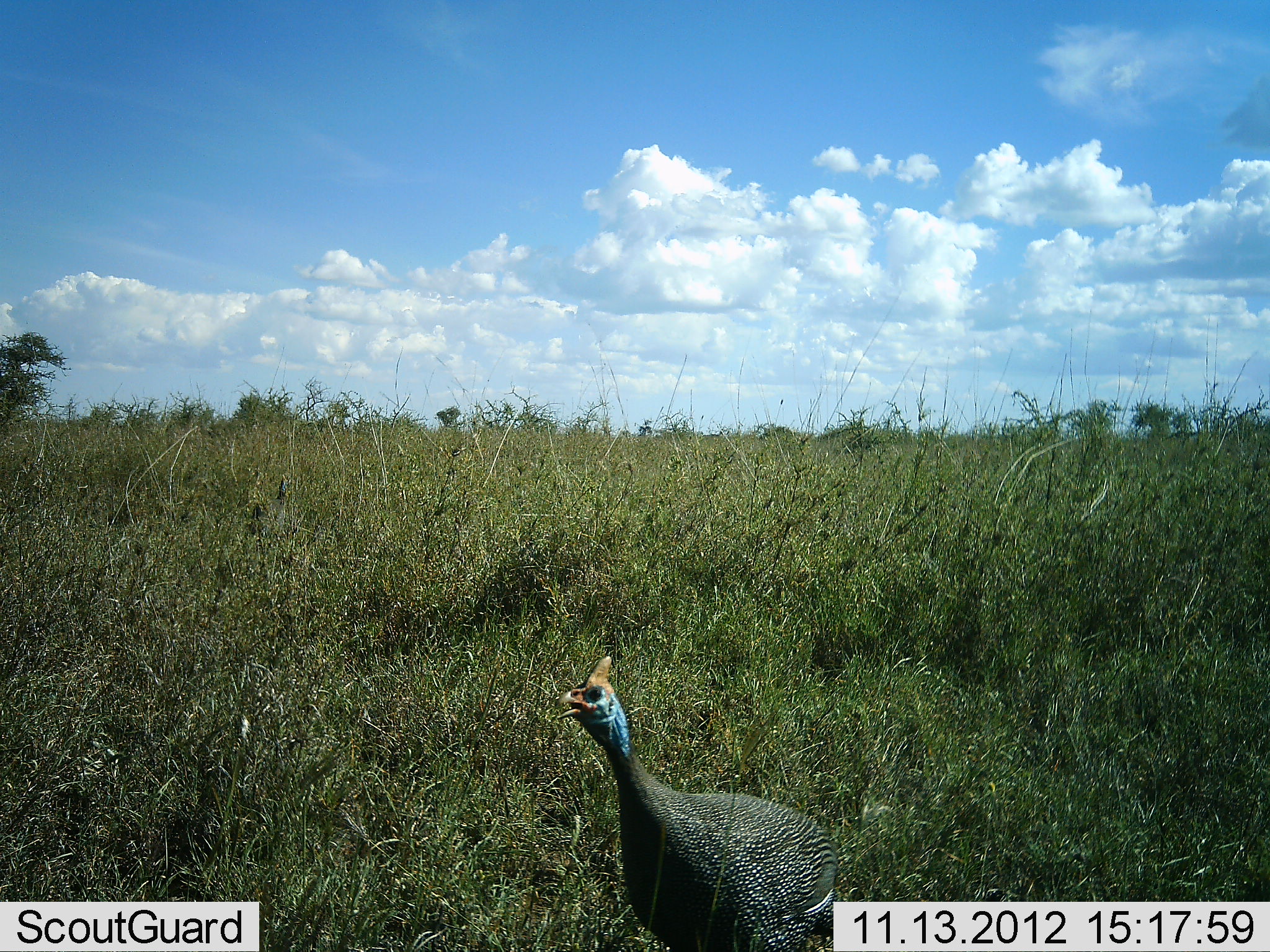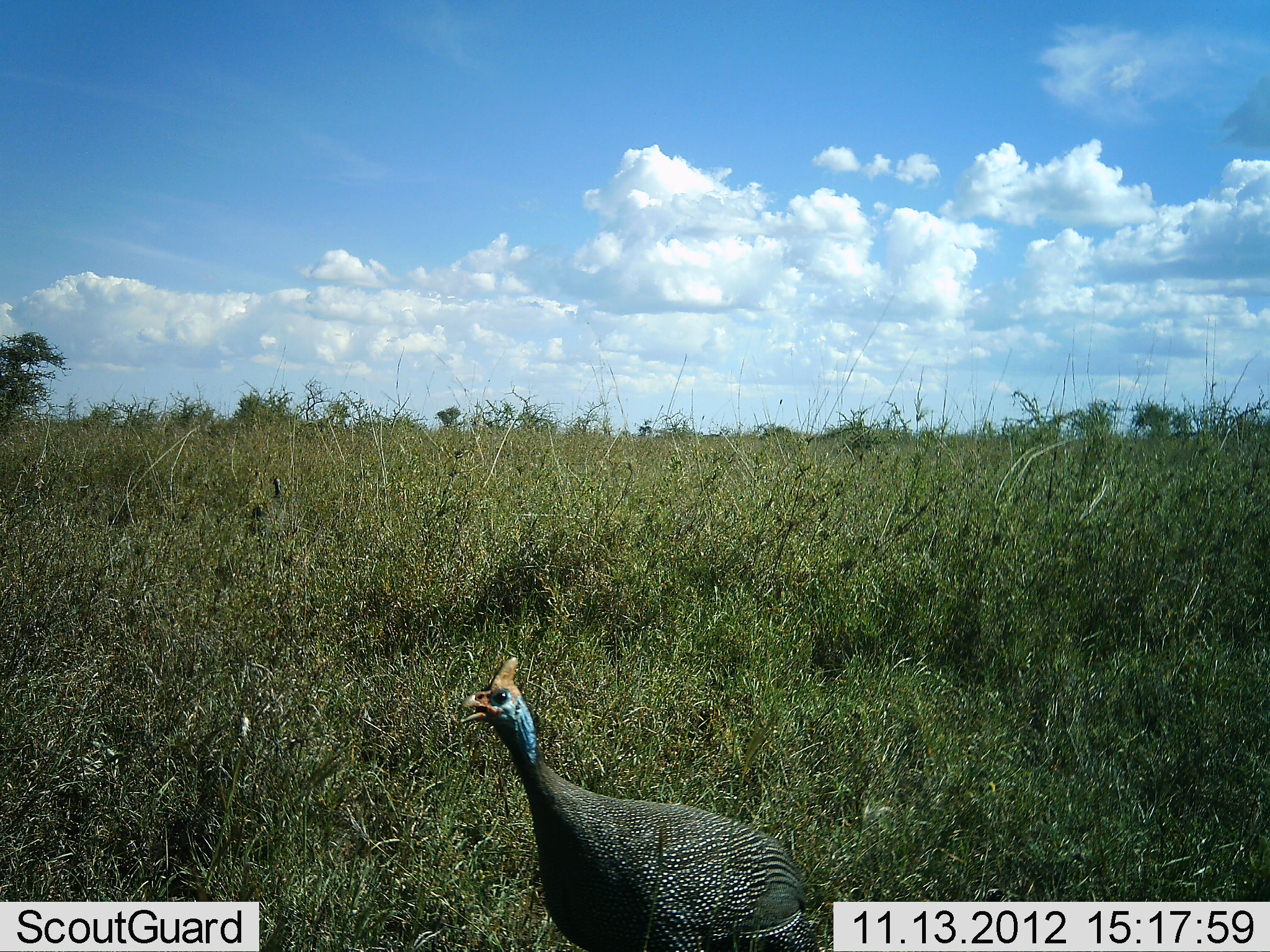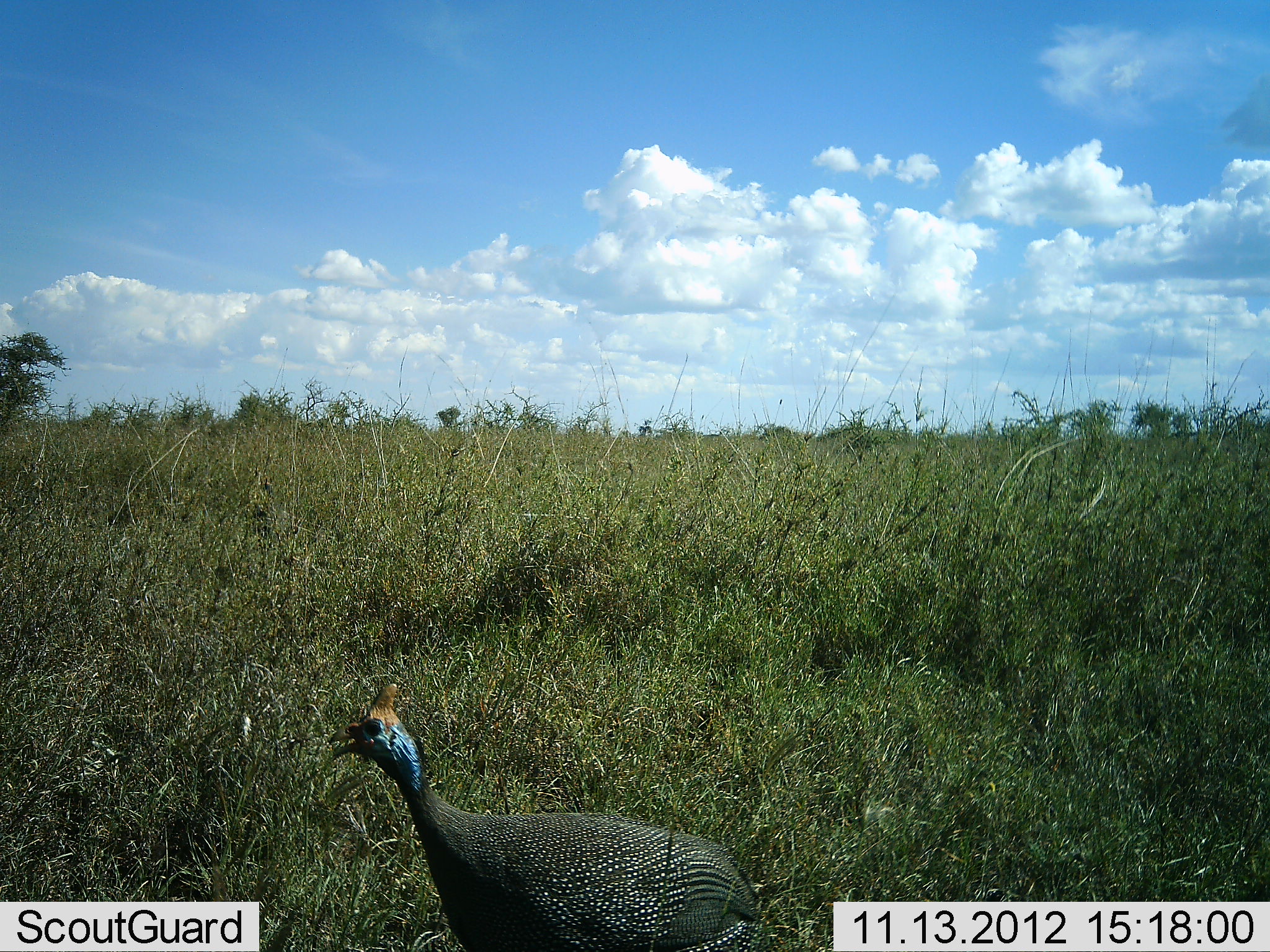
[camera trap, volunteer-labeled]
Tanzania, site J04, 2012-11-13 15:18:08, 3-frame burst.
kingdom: Animalia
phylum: Chordata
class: Aves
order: Galliformes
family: Numididae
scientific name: Numididae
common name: guinea fowl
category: guineafowl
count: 1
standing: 60%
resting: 0%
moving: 30%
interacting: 20%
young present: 0%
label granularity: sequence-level